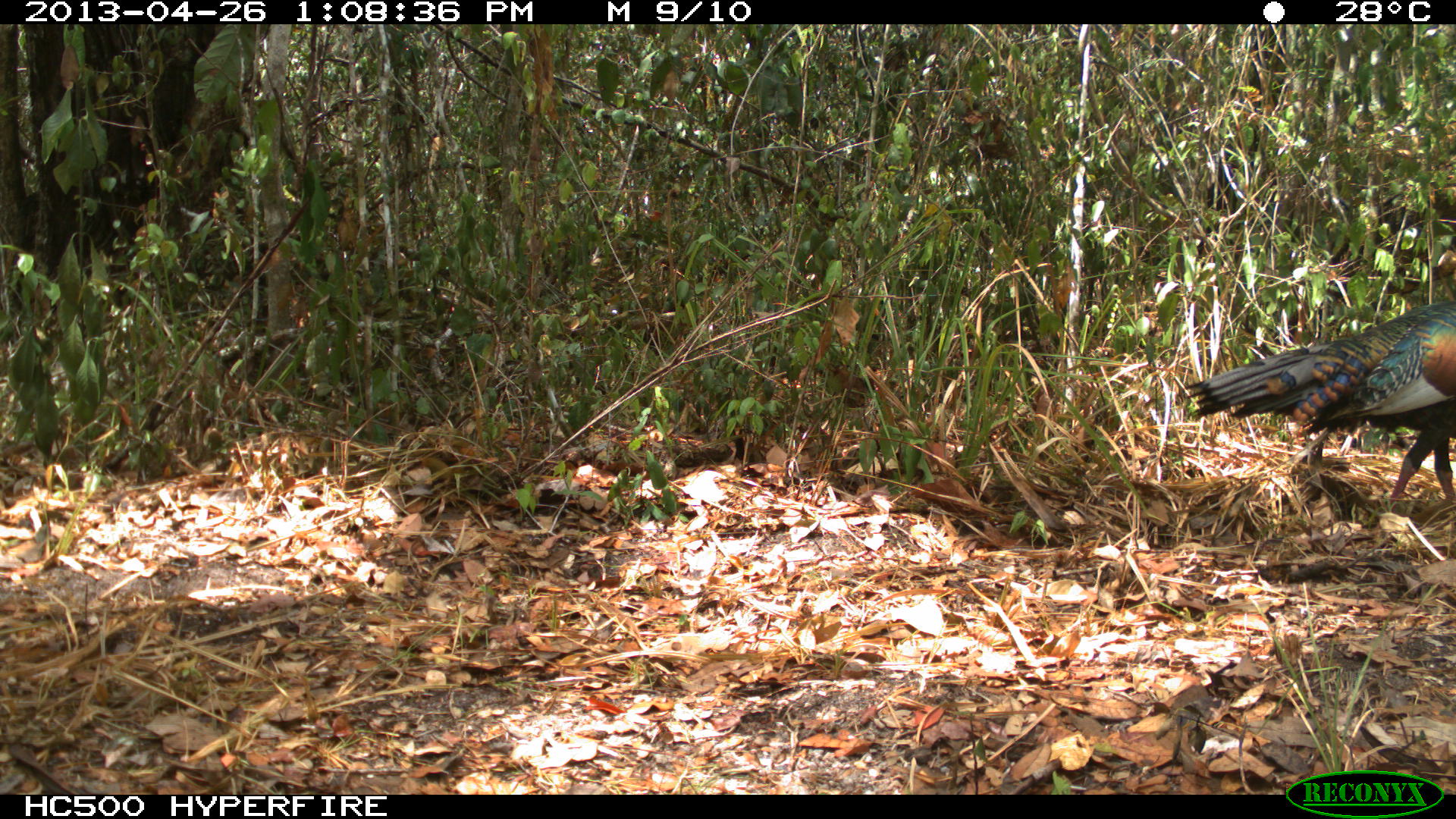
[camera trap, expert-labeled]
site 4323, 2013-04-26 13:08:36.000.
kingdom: Animalia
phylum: Chordata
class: Aves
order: Galliformes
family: Phasianidae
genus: Meleagris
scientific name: Meleagris ocellata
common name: ocellated turkey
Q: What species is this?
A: Meleagris ocellata (ocellated turkey).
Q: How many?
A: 1.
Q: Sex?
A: Male.